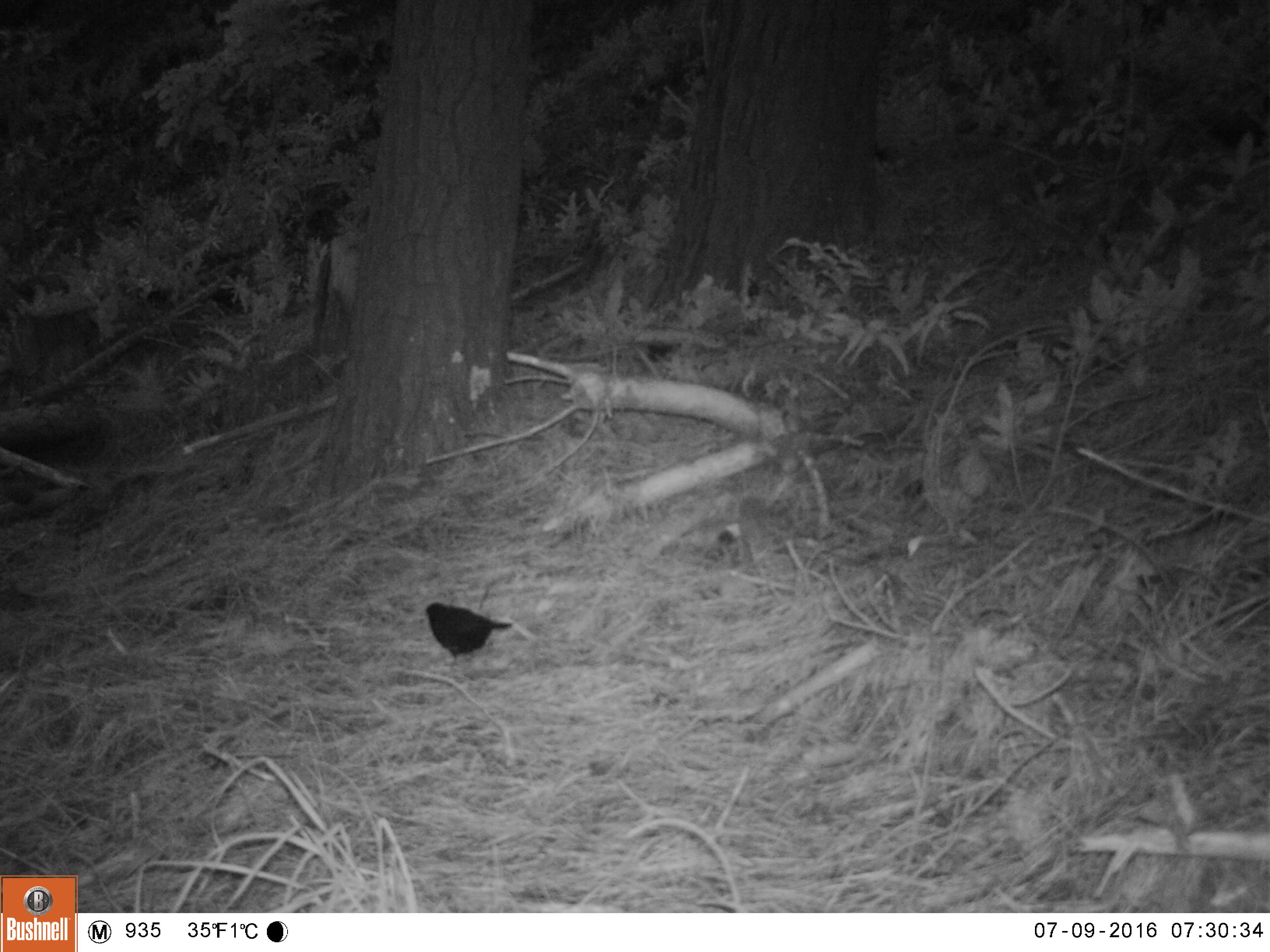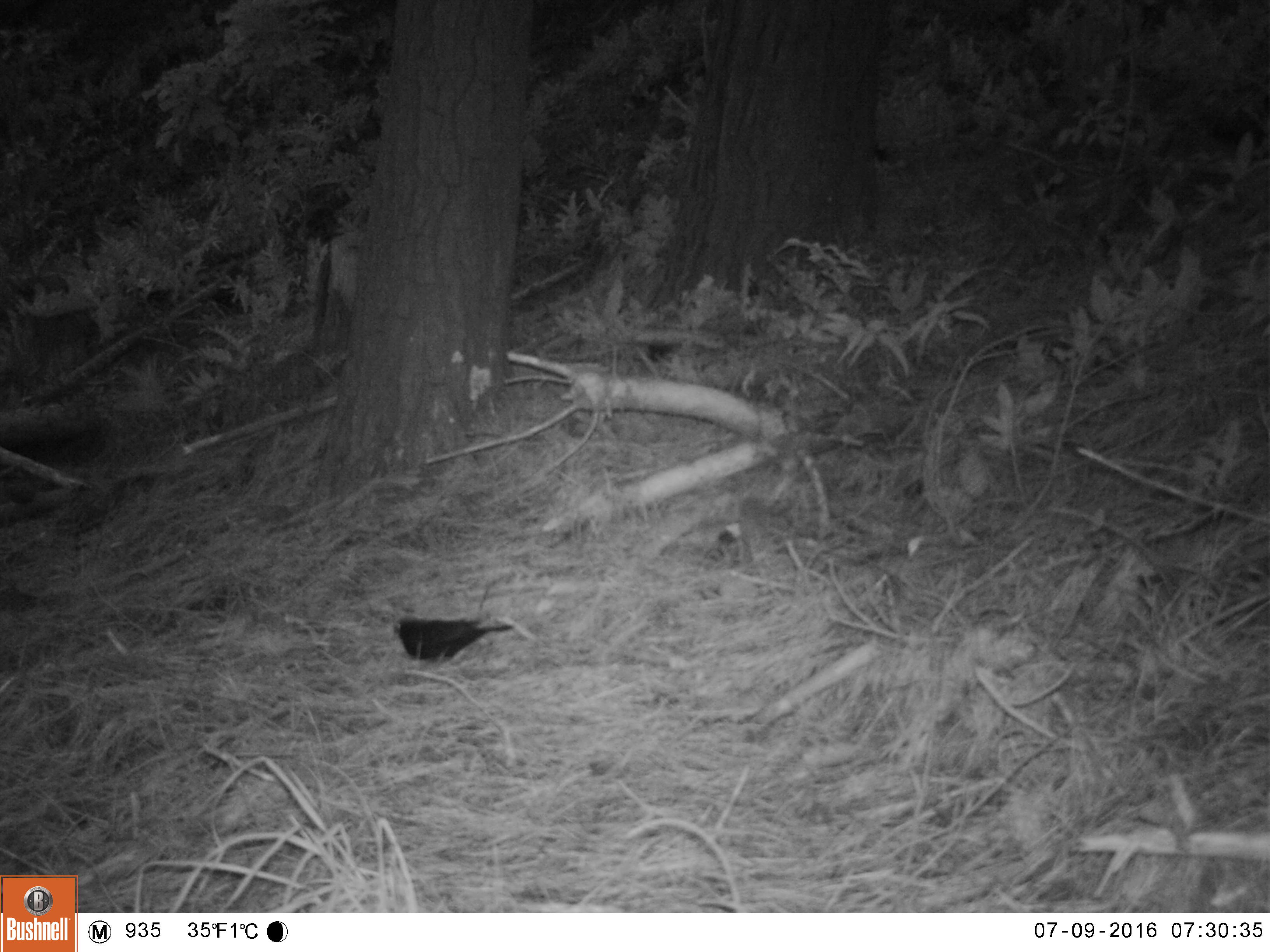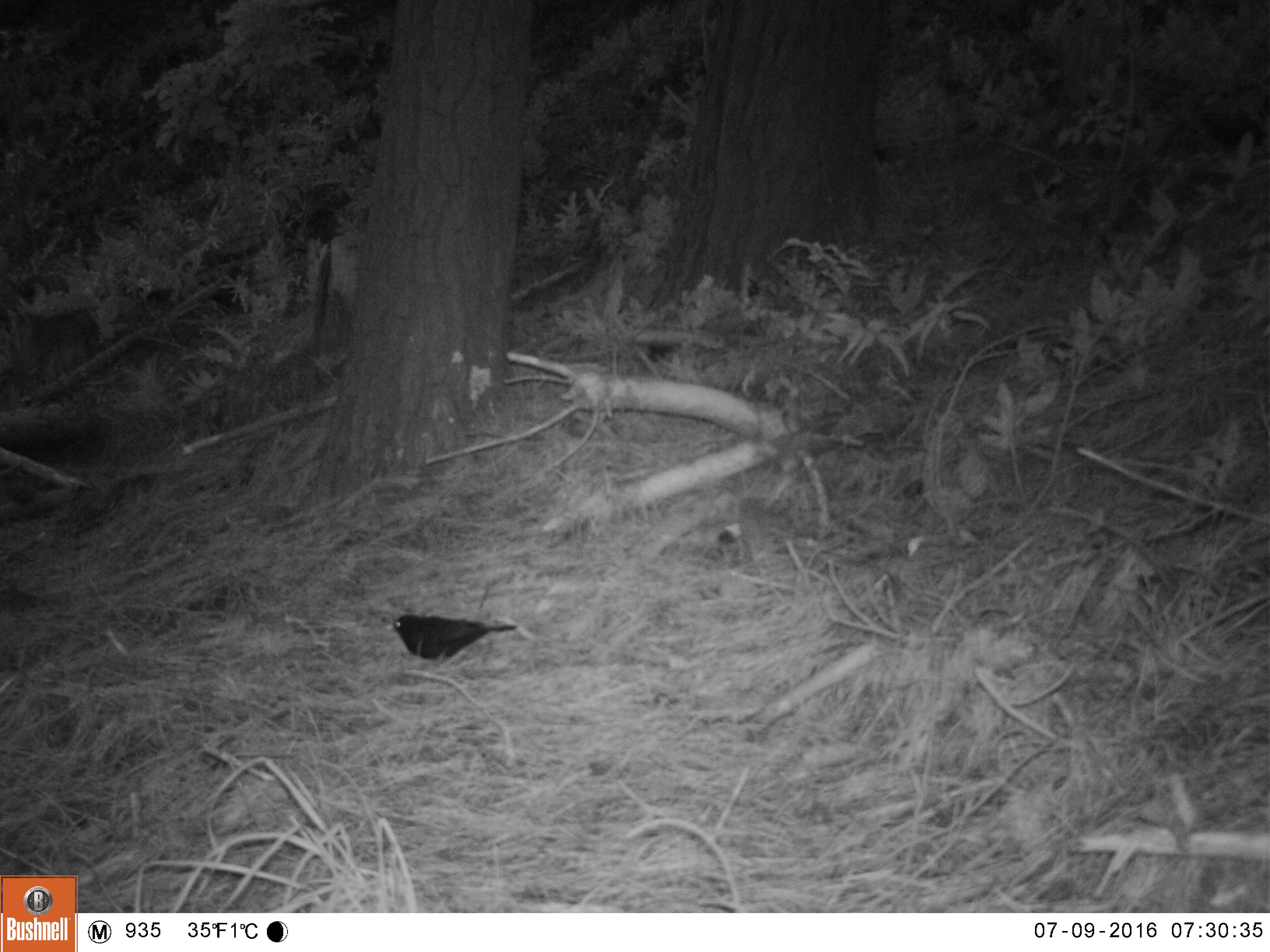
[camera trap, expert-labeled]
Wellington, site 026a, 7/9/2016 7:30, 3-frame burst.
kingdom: Animalia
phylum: Chordata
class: Aves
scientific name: Aves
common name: bird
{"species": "bird (Aves)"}